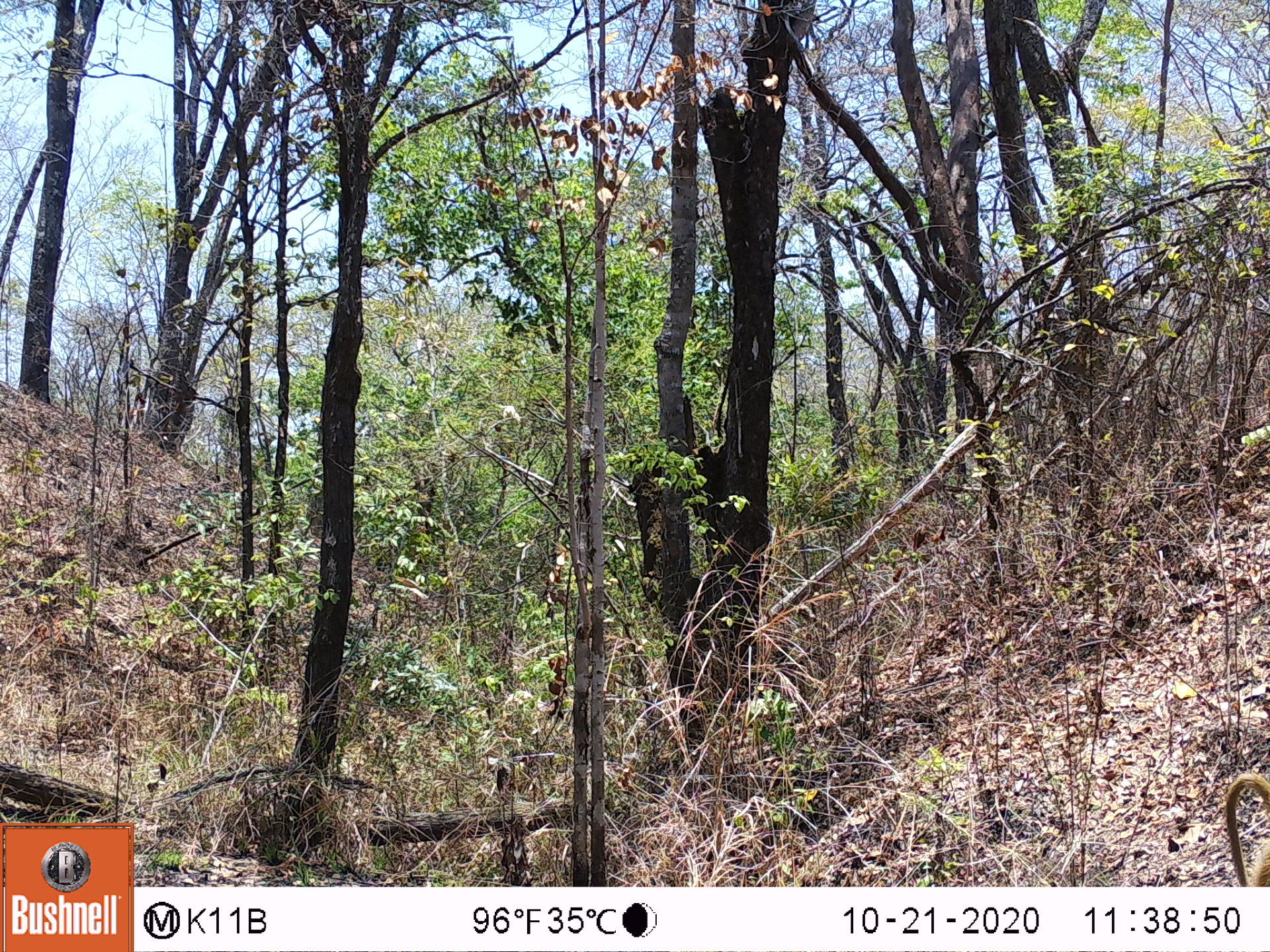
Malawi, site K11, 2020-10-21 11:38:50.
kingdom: Animalia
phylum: Chordata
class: Mammalia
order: Primates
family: Cercopithecidae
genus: Papio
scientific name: Papio cynocephalus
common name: yellow baboon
Yellow baboon (Papio cynocephalus), count 1.